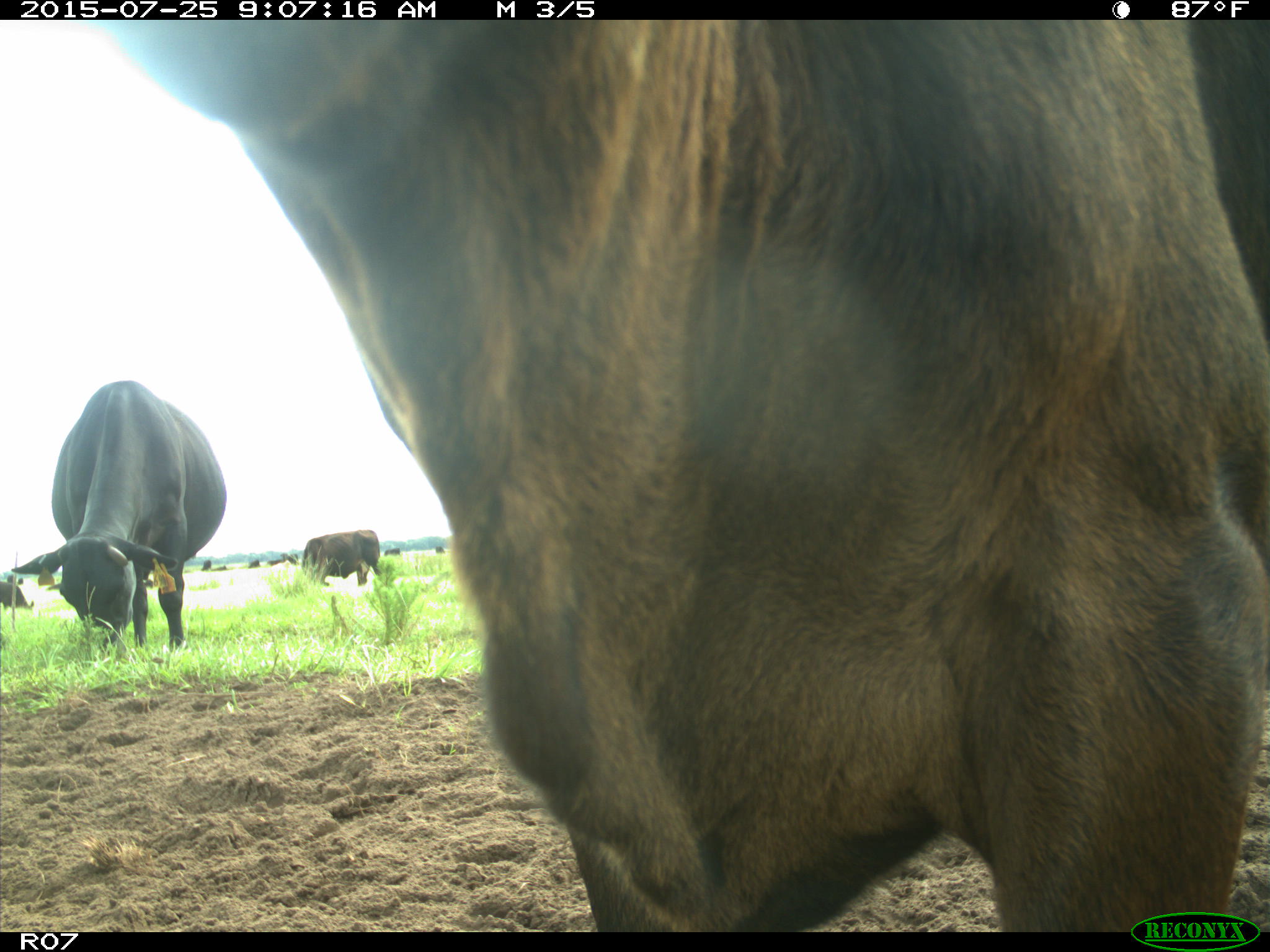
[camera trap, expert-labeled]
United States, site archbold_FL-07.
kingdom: Animalia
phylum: Chordata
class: Mammalia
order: Artiodactyla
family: Bovidae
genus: Bos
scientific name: Bos taurus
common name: domestic cow